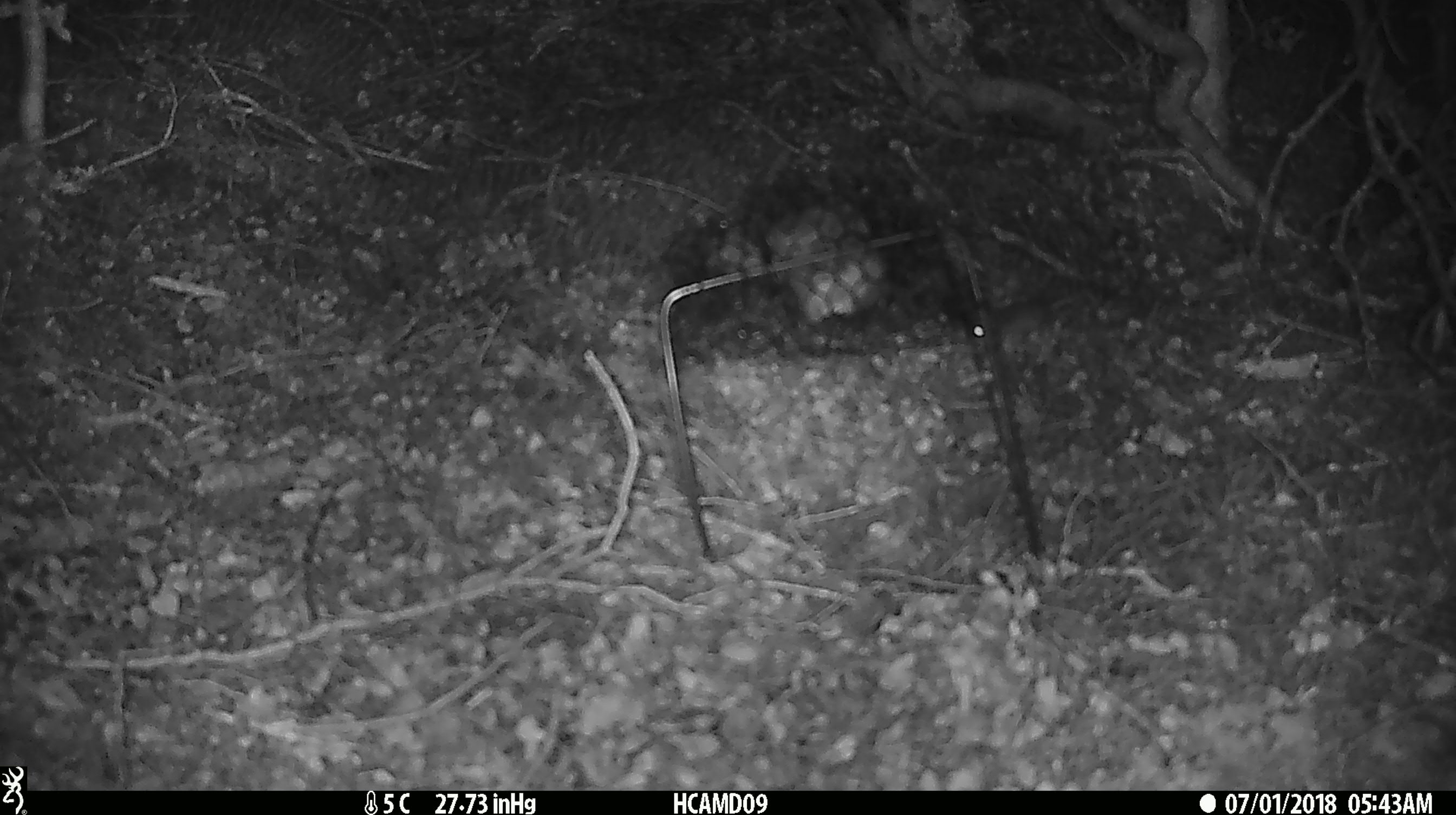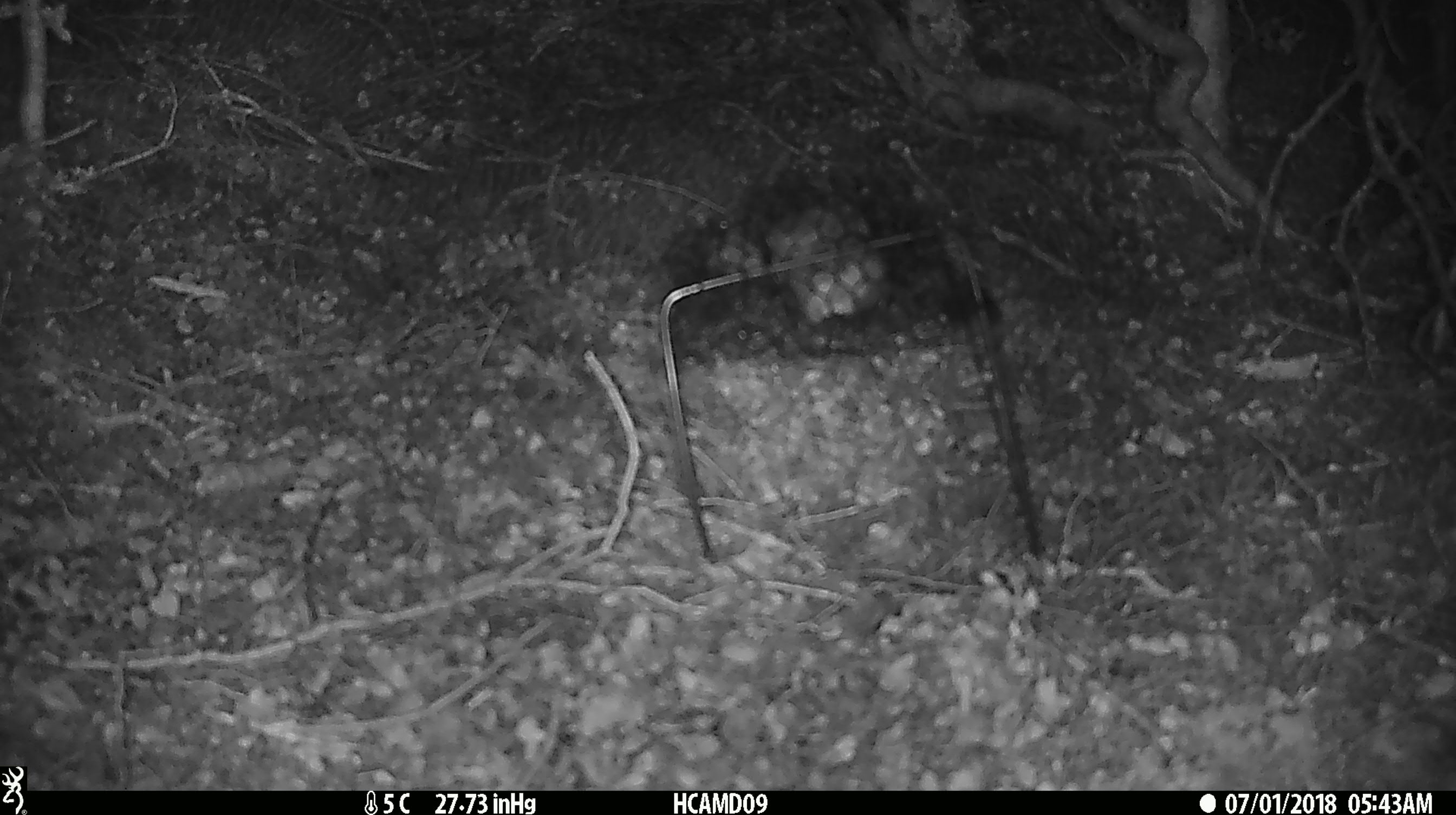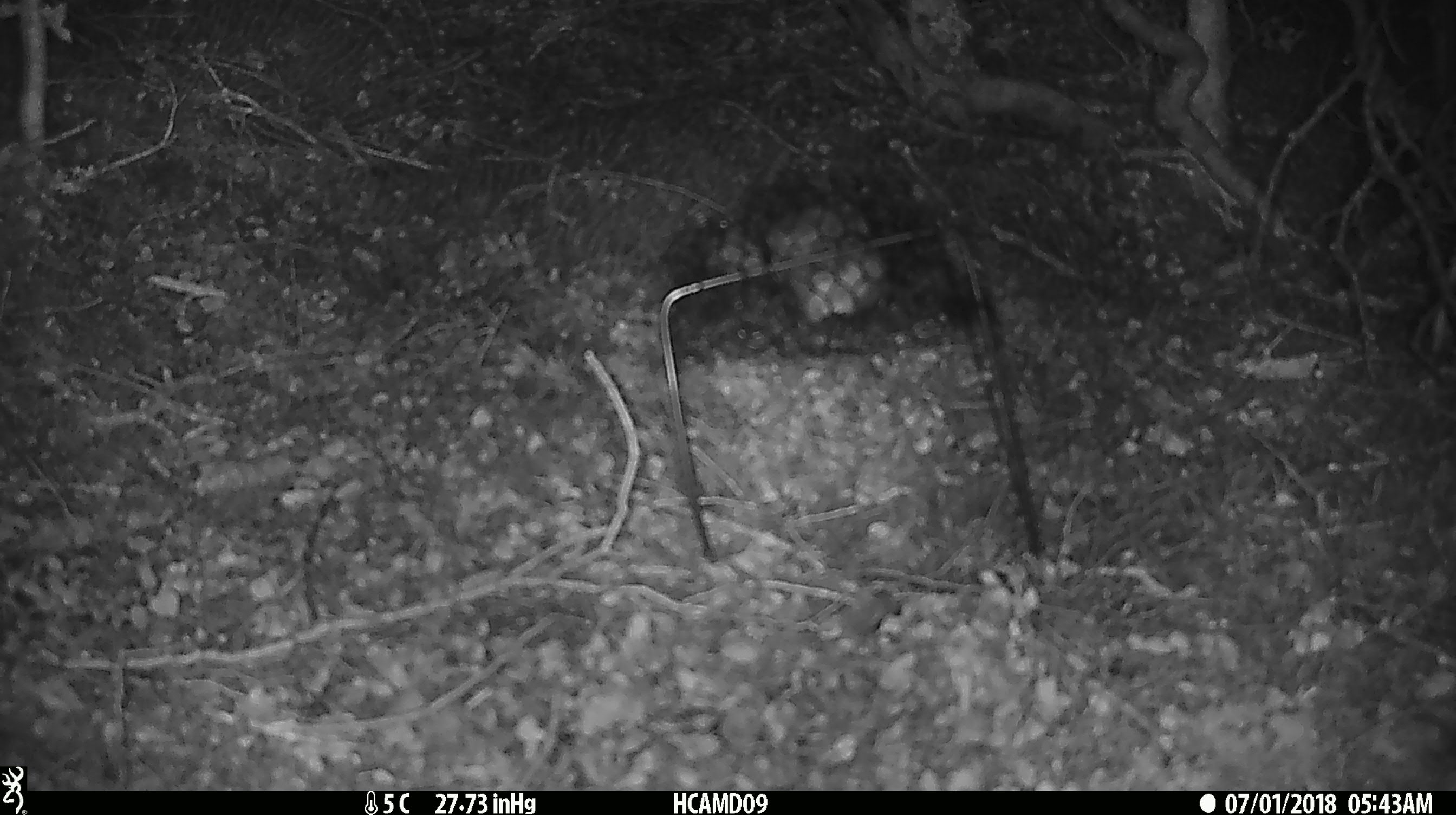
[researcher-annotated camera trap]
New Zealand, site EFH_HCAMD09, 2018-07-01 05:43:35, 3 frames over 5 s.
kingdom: Animalia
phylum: Chordata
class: Mammalia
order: Rodentia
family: Muridae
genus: Mus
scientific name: Mus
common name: mouse